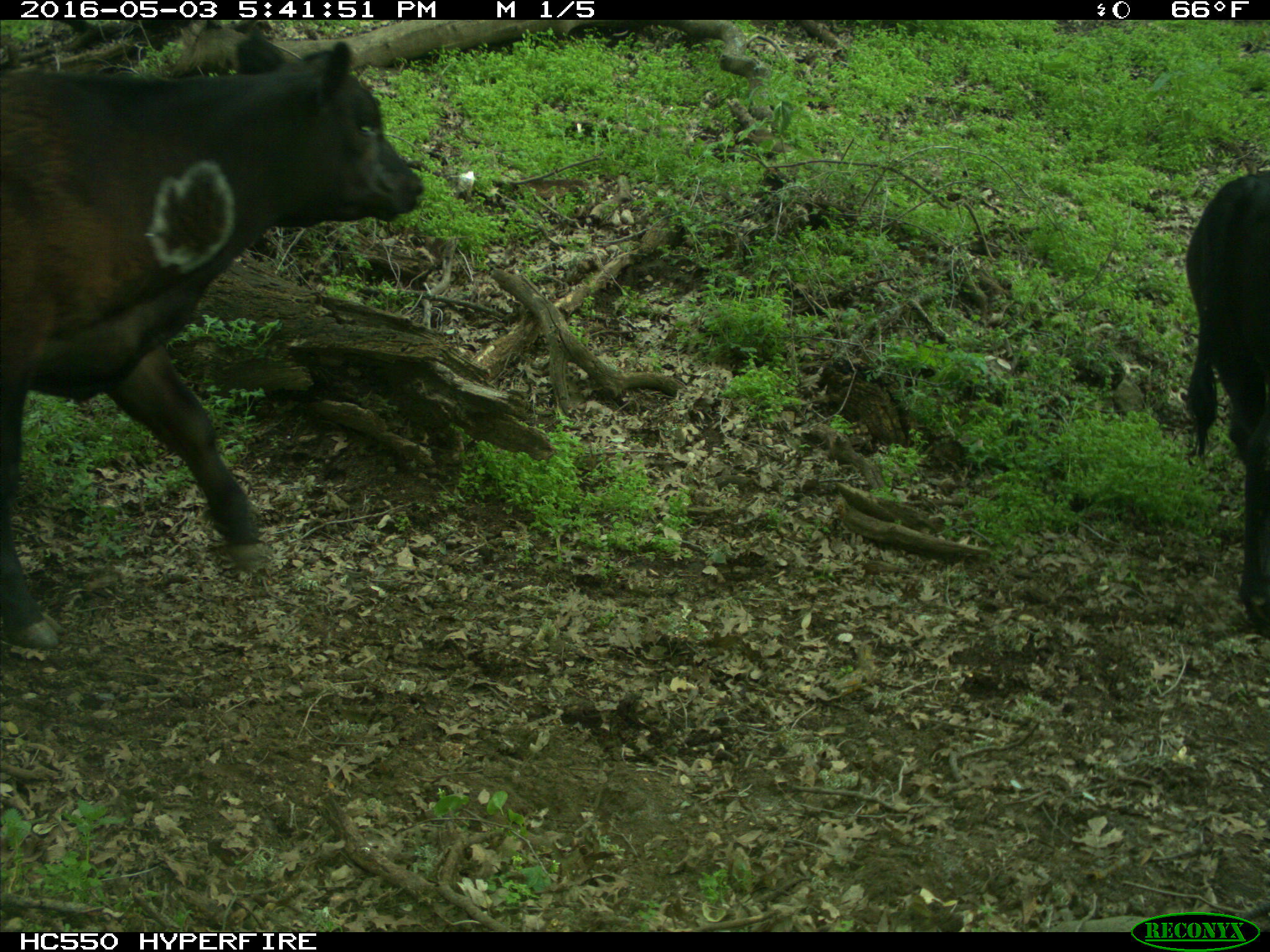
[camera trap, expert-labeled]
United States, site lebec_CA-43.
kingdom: Animalia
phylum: Chordata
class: Mammalia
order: Artiodactyla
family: Bovidae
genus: Bos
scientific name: Bos taurus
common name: domestic cow